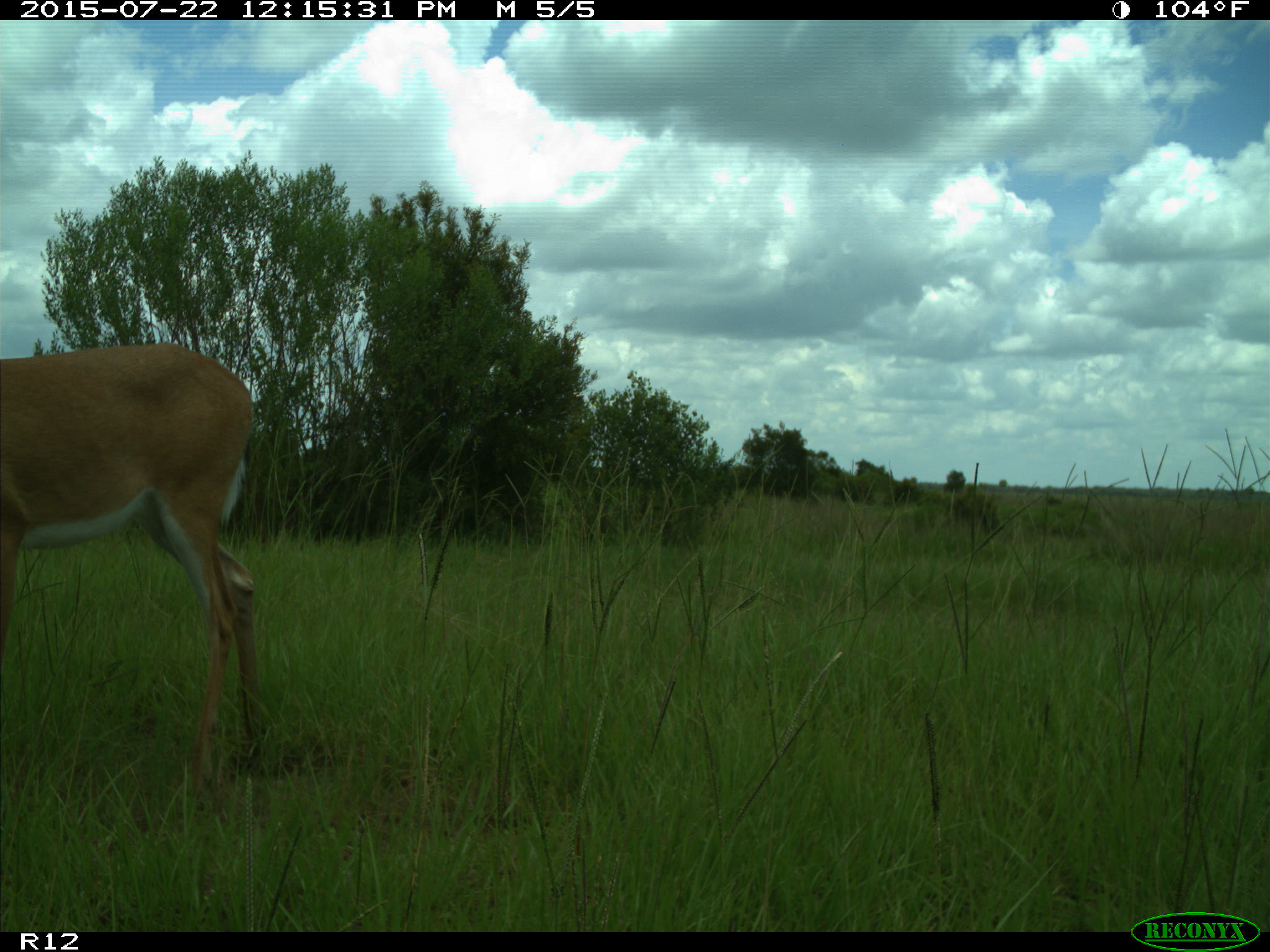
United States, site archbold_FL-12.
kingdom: Animalia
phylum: Chordata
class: Mammalia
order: Artiodactyla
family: Cervidae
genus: Odocoileus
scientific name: Odocoileus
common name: deer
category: unidentified deer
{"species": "unidentified deer (deer) (Odocoileus)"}